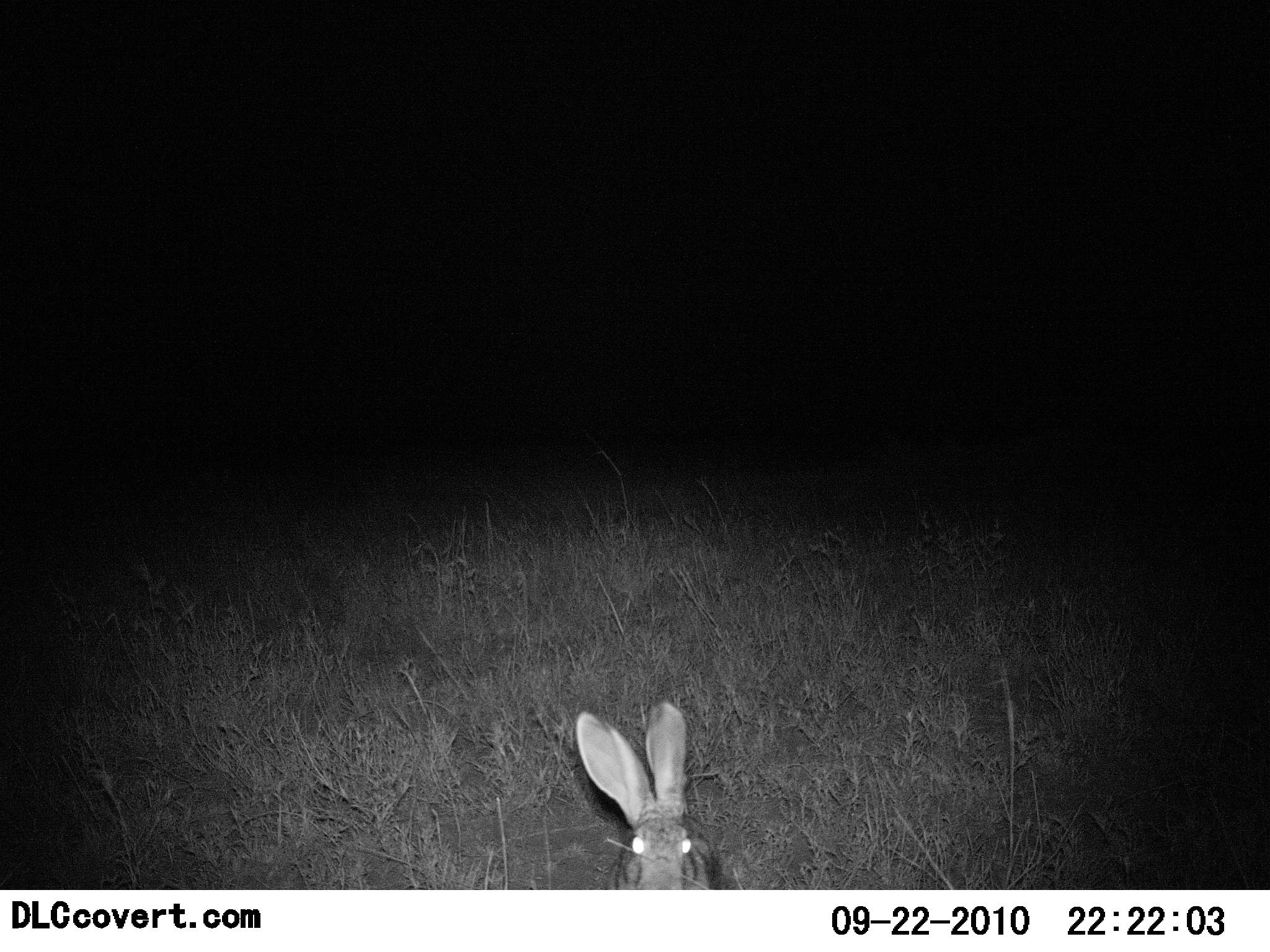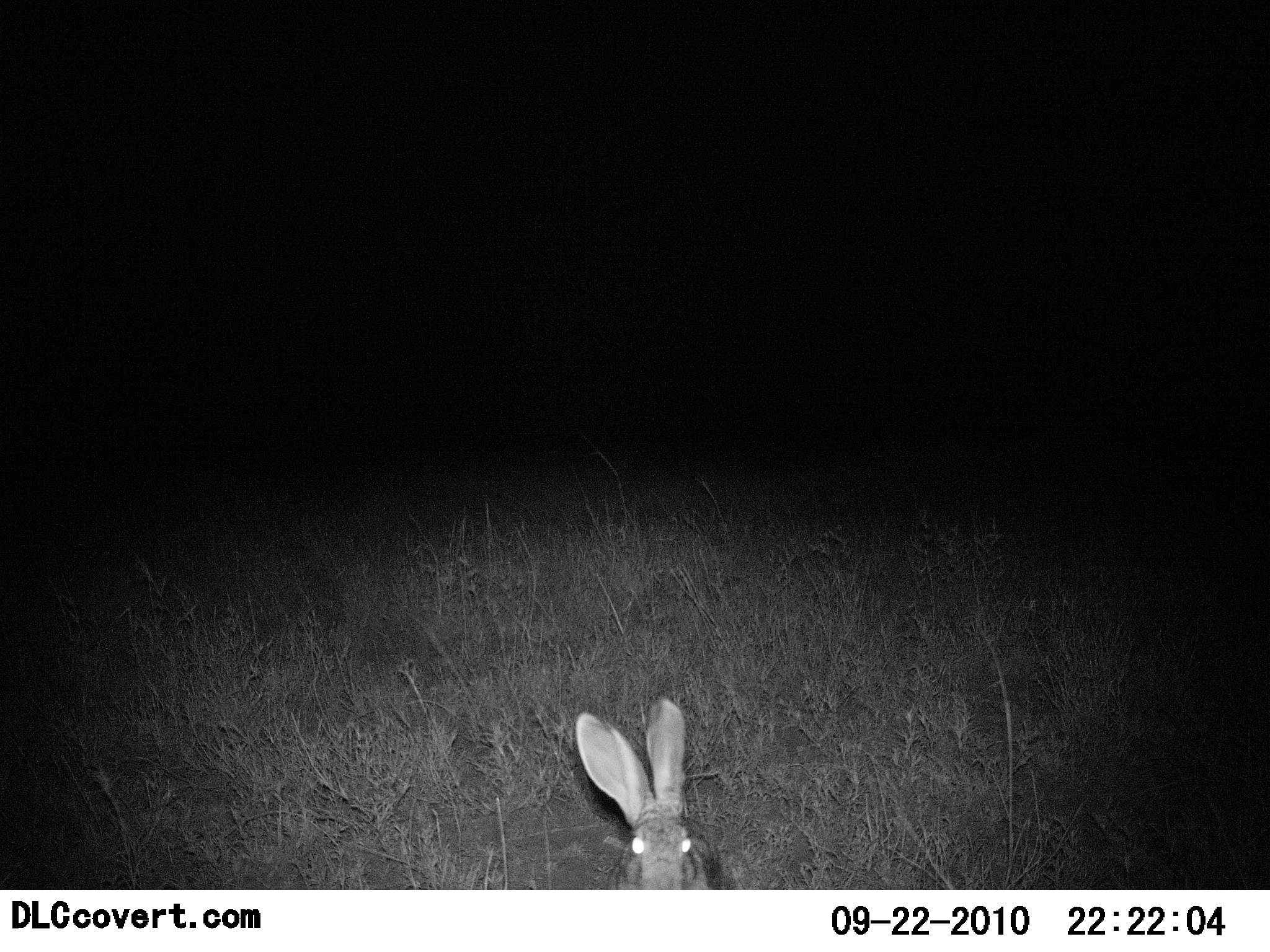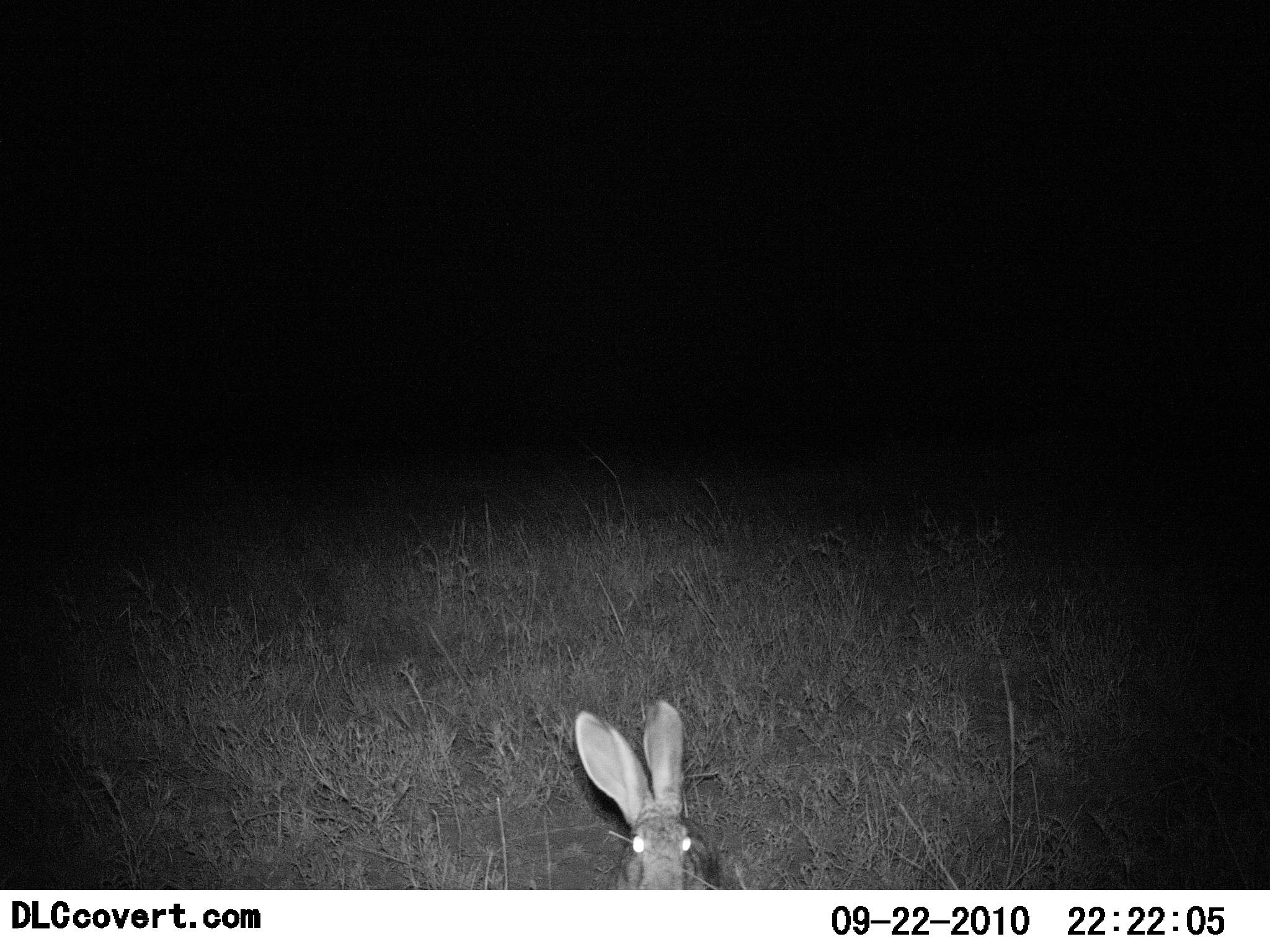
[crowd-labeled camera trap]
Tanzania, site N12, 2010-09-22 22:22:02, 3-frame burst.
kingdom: Animalia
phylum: Chordata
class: Mammalia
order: Lagomorpha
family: Leporidae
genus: Lepus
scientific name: Lepus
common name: hare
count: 1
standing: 67%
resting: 13%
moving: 13%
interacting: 0%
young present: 0%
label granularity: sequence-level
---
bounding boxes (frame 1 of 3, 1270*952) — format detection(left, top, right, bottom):
animal: detection(575, 698, 721, 891)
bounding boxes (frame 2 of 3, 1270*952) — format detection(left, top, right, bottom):
animal: detection(575, 698, 725, 889)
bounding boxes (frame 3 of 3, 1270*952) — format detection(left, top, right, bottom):
animal: detection(574, 698, 721, 891)